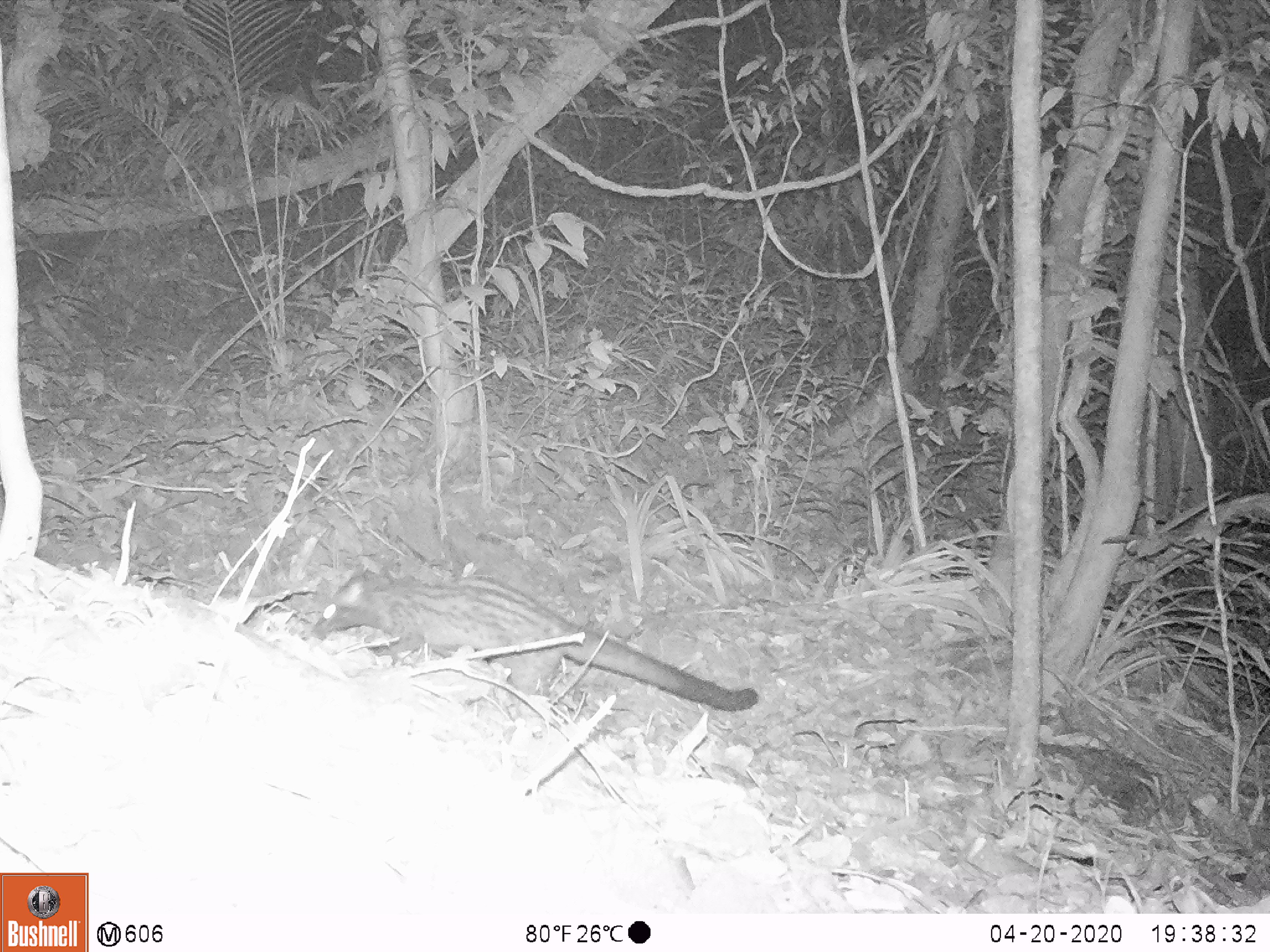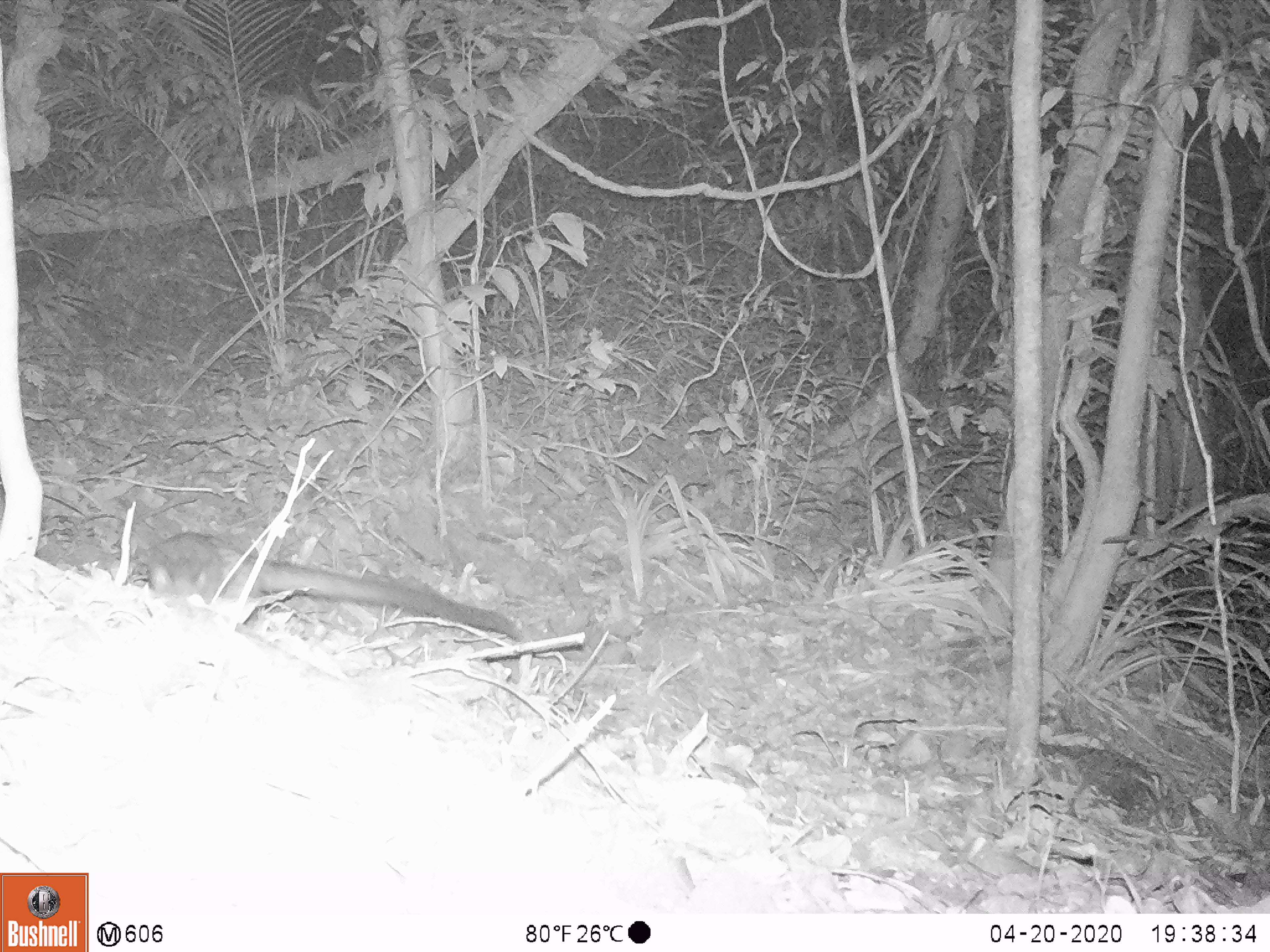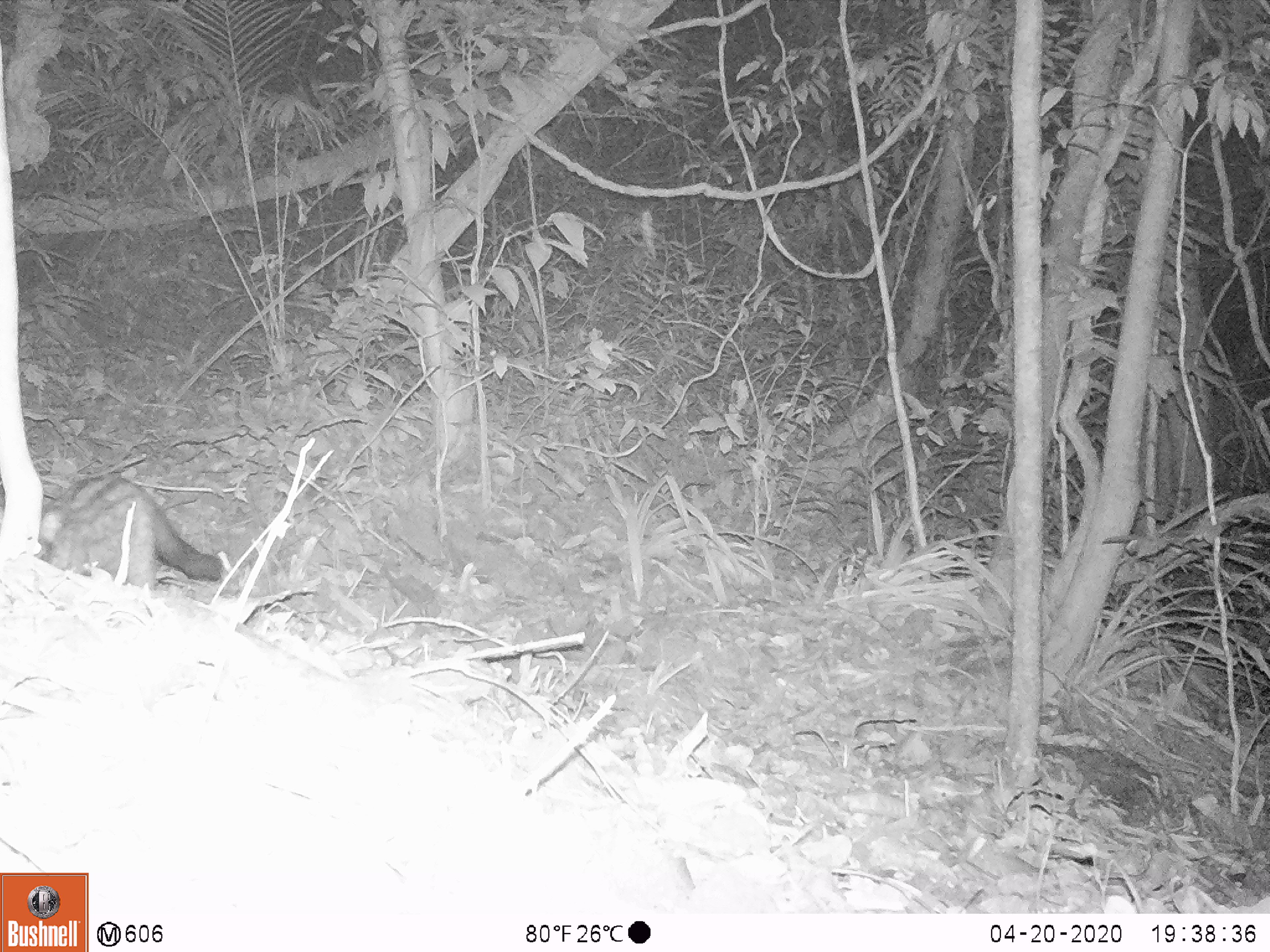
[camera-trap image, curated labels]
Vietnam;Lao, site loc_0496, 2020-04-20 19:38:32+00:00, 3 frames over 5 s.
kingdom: Animalia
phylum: Chordata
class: Mammalia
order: Carnivora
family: Viverridae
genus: Paradoxurus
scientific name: Paradoxurus hermaphroditus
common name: common palm civet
Common palm civet (Paradoxurus hermaphroditus). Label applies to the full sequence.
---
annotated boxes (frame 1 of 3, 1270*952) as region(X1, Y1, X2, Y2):
common palm civet: region(310, 562, 760, 725)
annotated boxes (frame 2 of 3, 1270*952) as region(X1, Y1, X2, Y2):
common palm civet: region(141, 530, 524, 641)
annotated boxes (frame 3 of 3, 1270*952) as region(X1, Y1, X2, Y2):
common palm civet: region(31, 473, 224, 594)